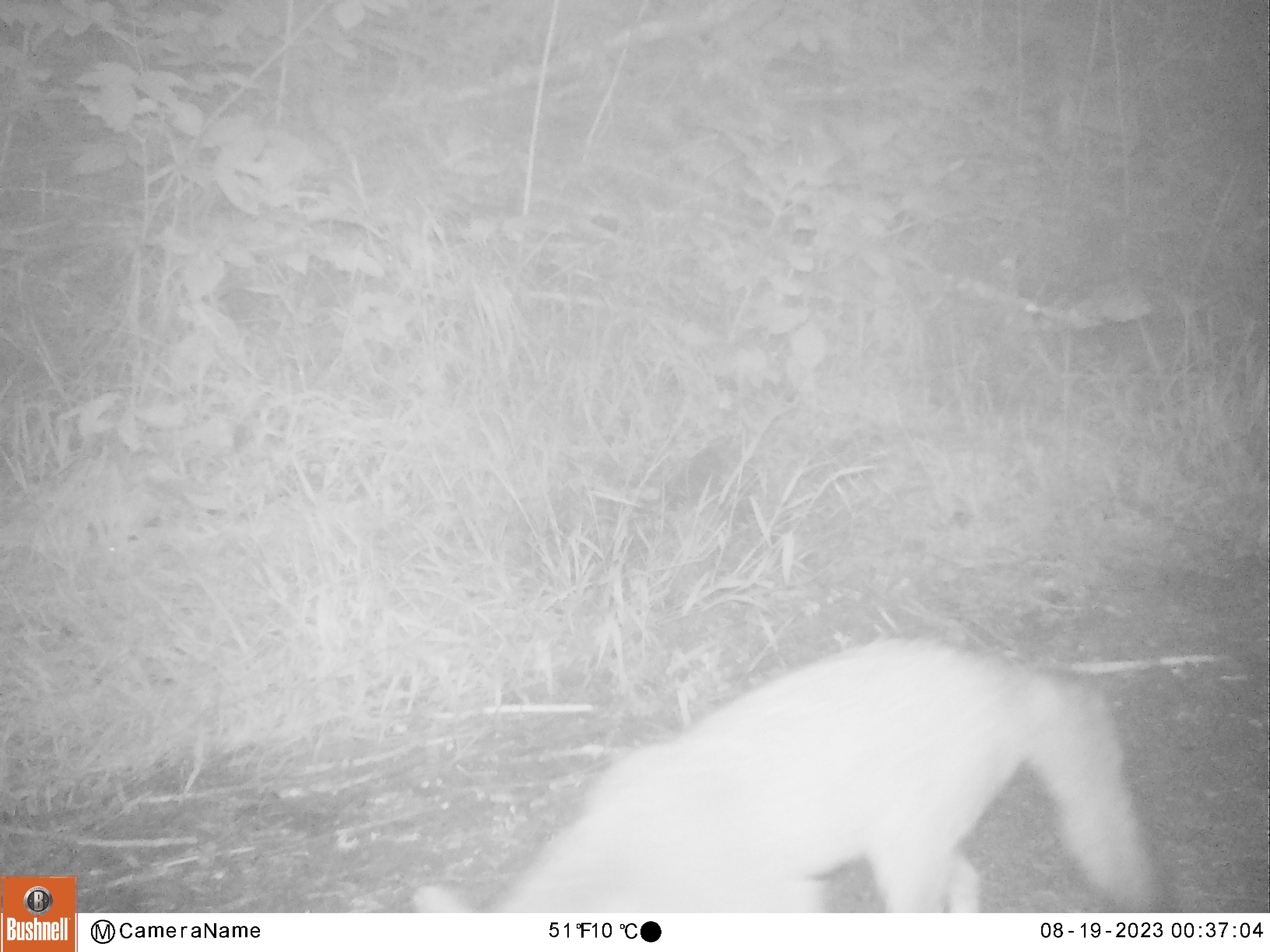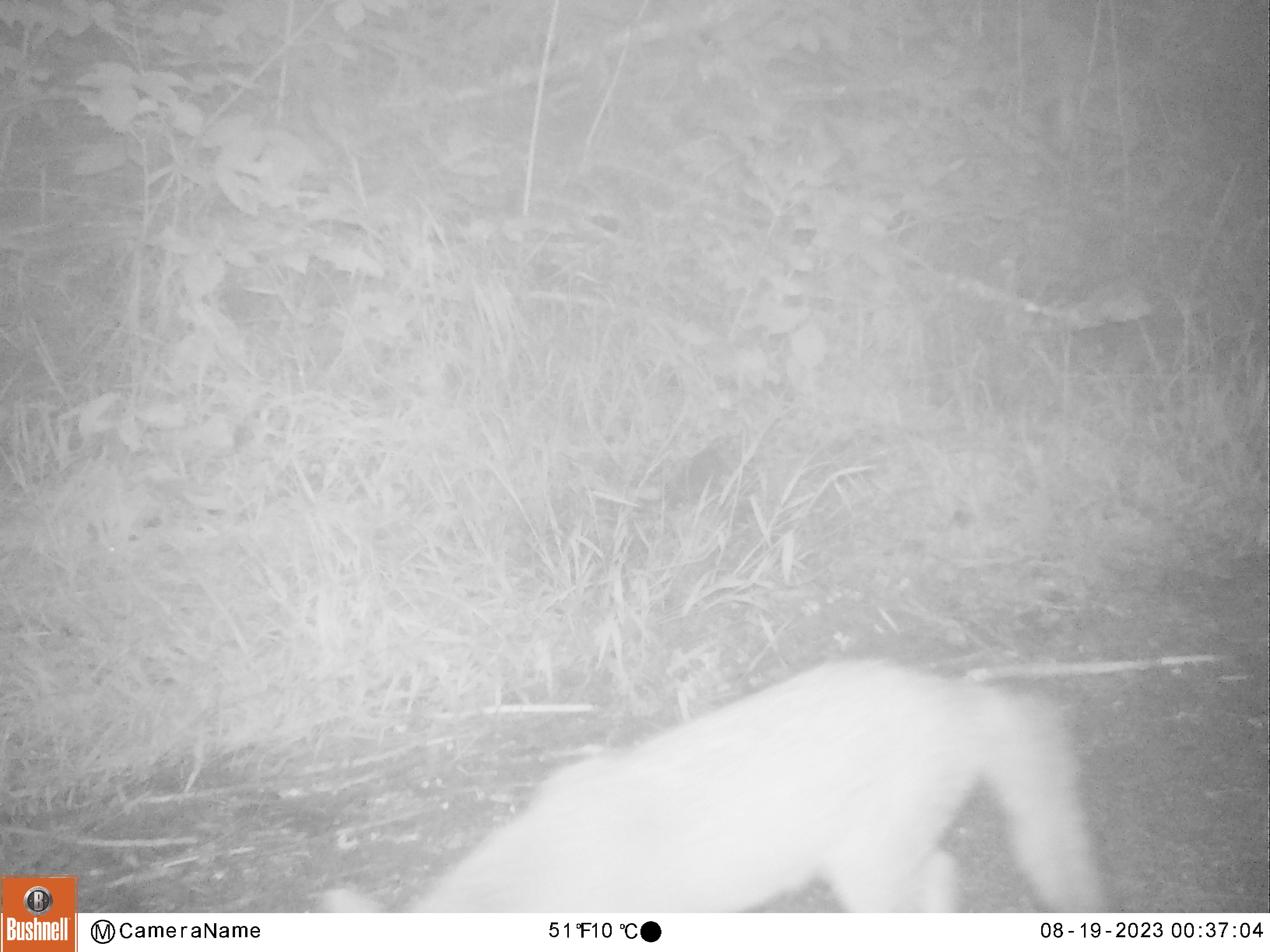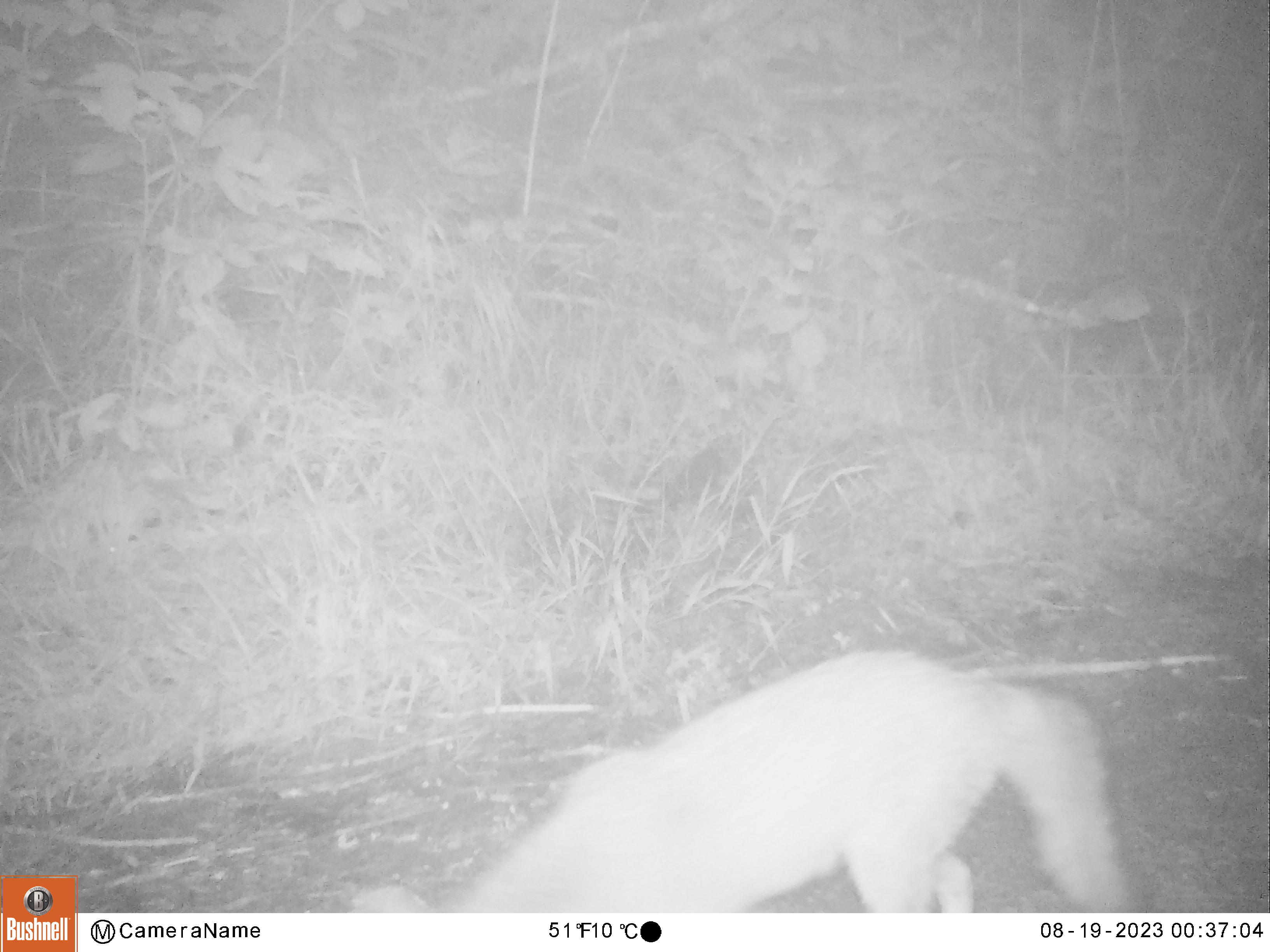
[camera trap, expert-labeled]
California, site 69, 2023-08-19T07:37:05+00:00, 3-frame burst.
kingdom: Animalia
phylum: Chordata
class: Mammalia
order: Carnivora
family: Canidae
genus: Urocyon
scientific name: Urocyon cinereoargenteus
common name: gray fox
Gray fox (Urocyon cinereoargenteus).